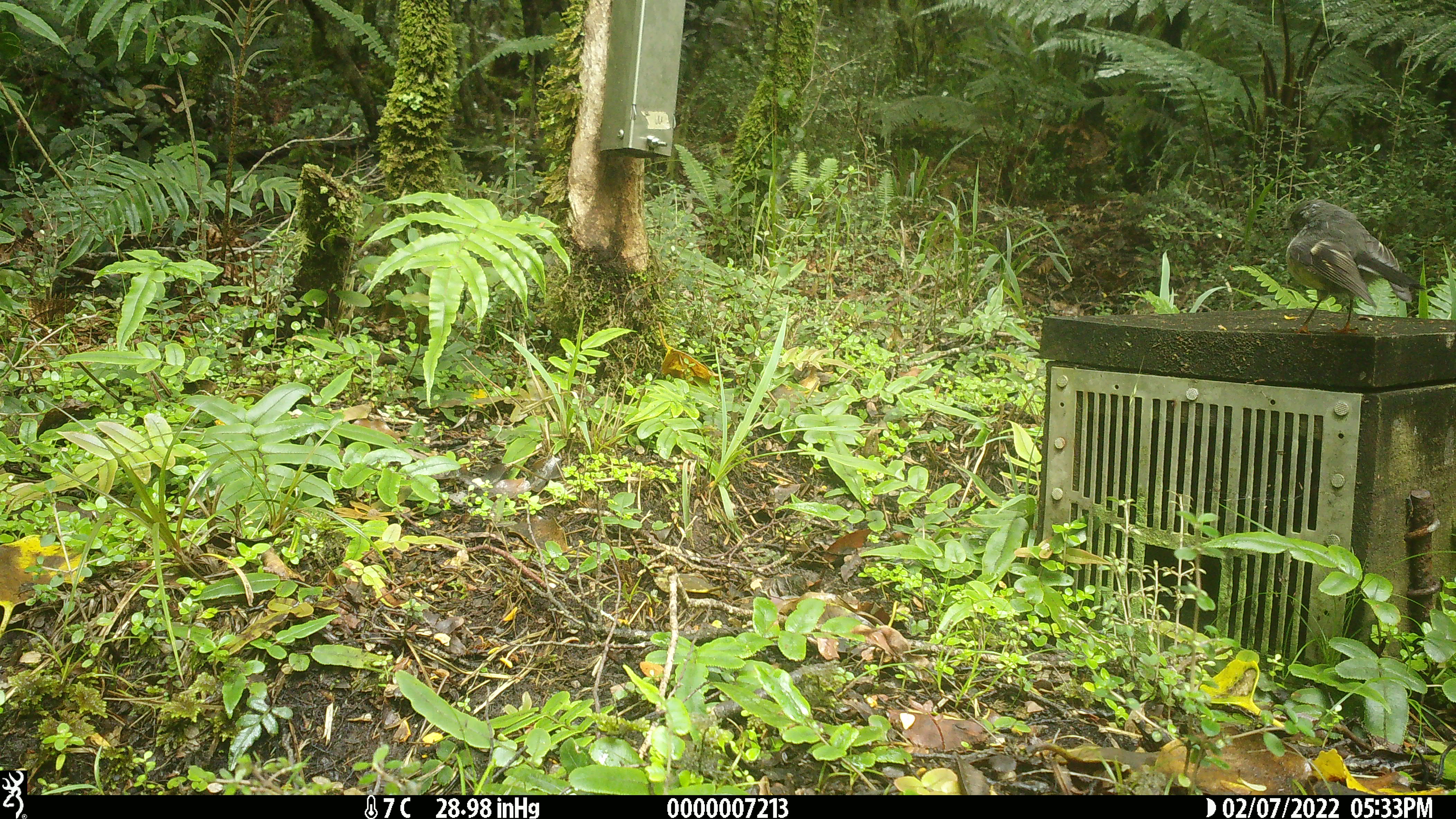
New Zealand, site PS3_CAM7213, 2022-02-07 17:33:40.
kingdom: Animalia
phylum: Chordata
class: Aves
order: Passeriformes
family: Petroicidae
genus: Petroica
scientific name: Petroica macrocephala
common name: tomtit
Tomtit (Petroica macrocephala).